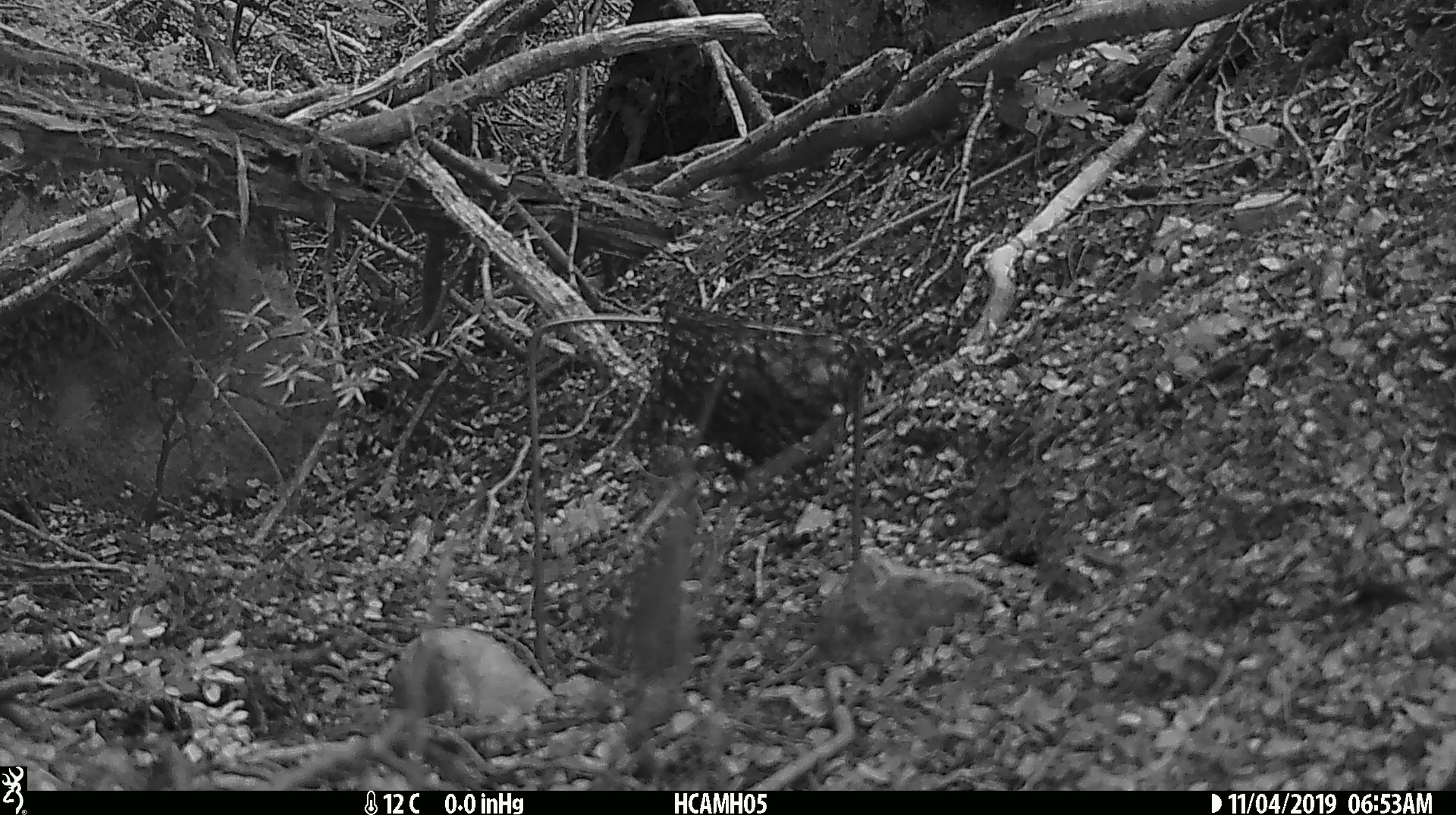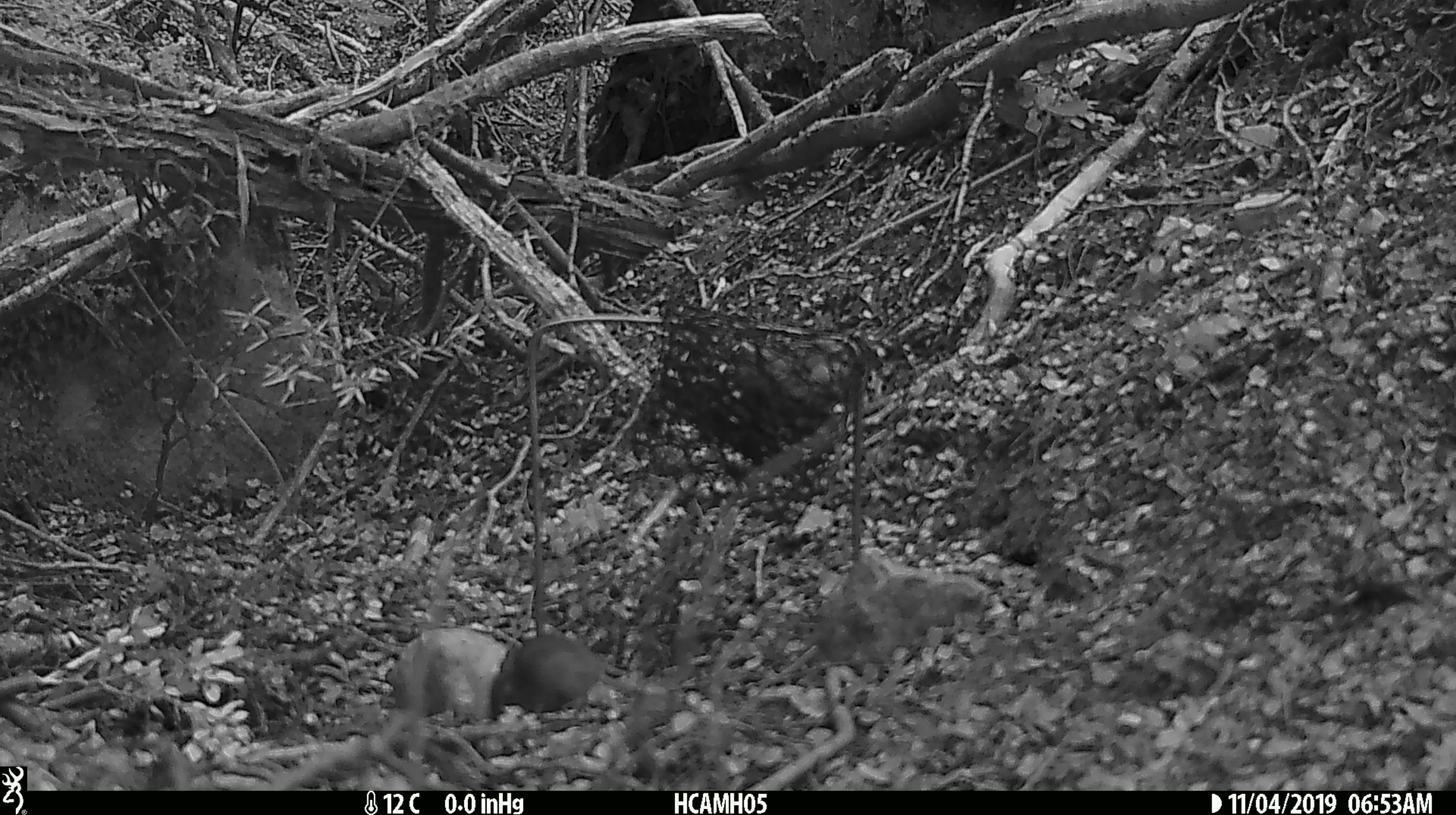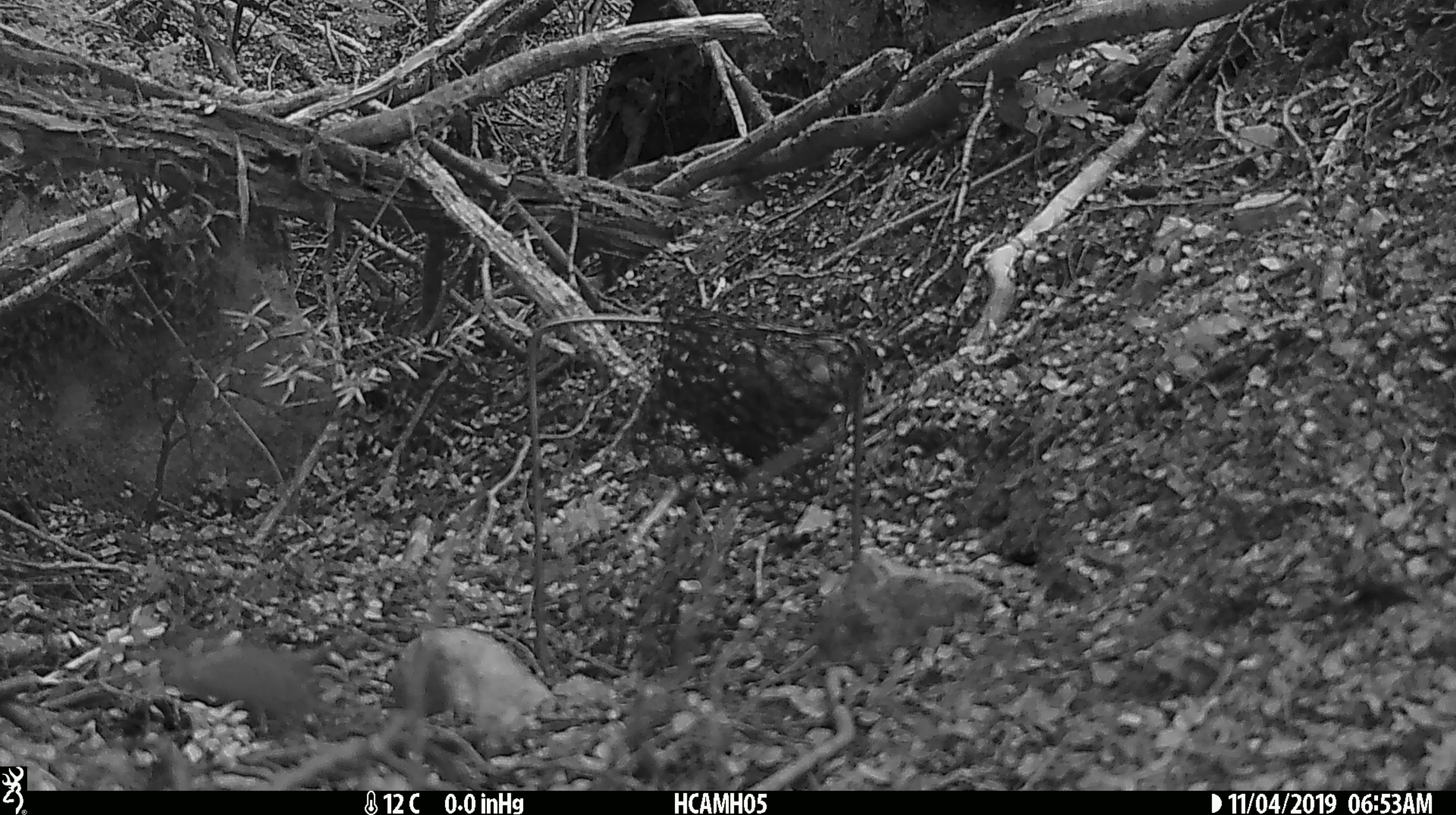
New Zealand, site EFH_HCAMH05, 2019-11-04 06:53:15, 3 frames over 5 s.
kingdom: Animalia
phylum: Chordata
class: Mammalia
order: Rodentia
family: Muridae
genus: Mus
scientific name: Mus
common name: mouse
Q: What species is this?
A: Mouse (Mus).